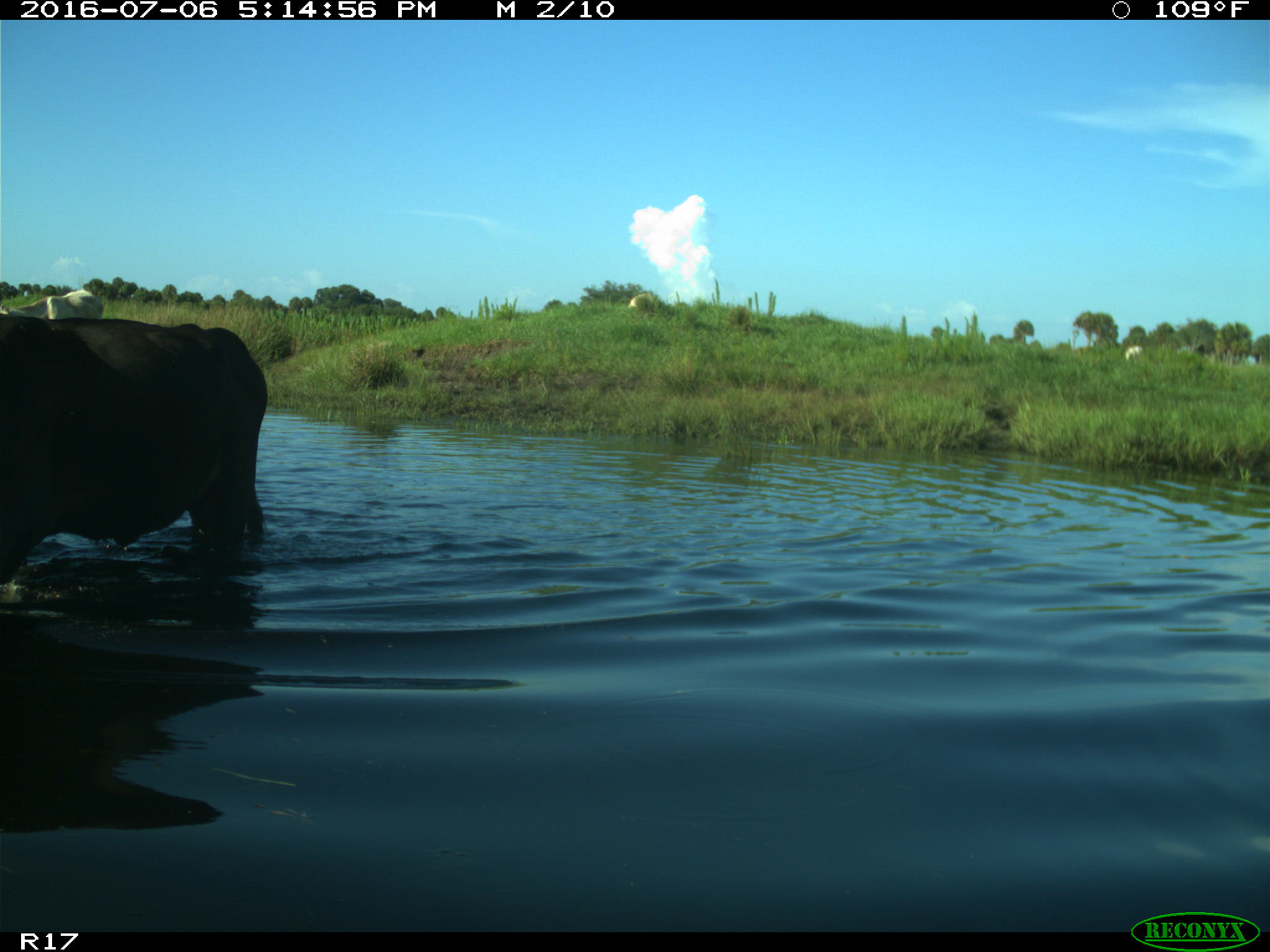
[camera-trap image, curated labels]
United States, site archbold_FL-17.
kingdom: Animalia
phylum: Chordata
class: Mammalia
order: Artiodactyla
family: Bovidae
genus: Bos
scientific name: Bos taurus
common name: domestic cow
Bos taurus (domestic cow).